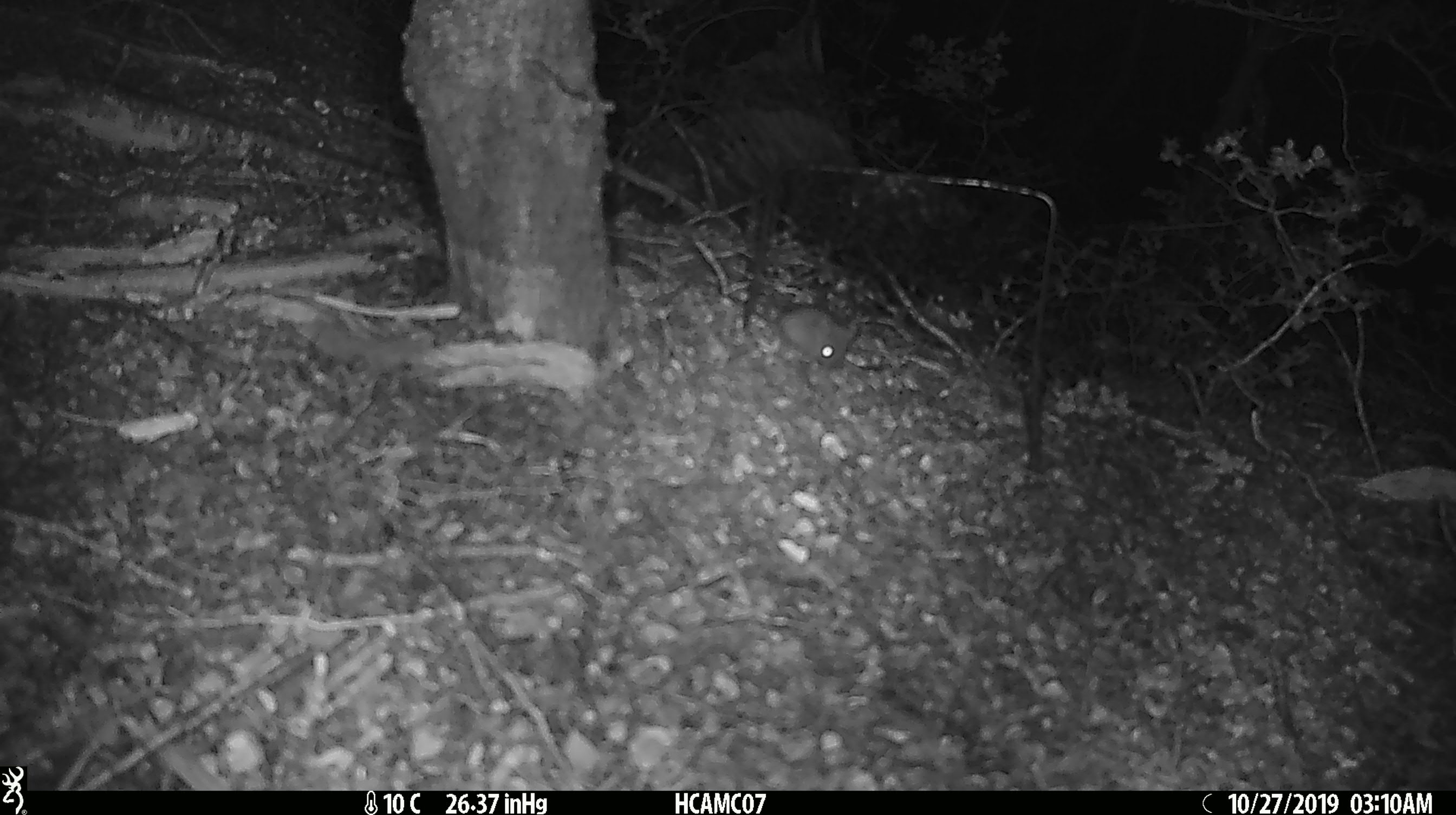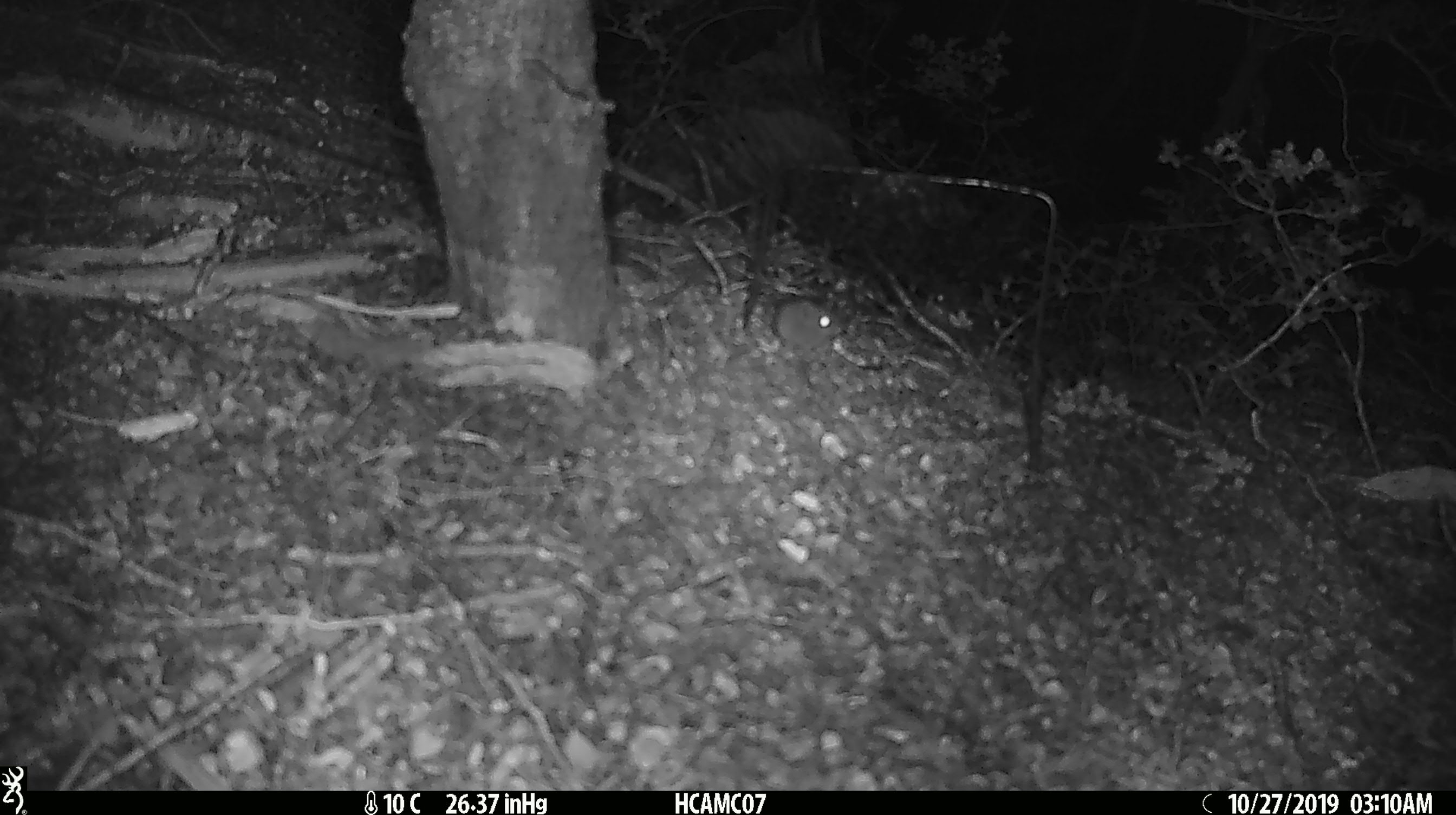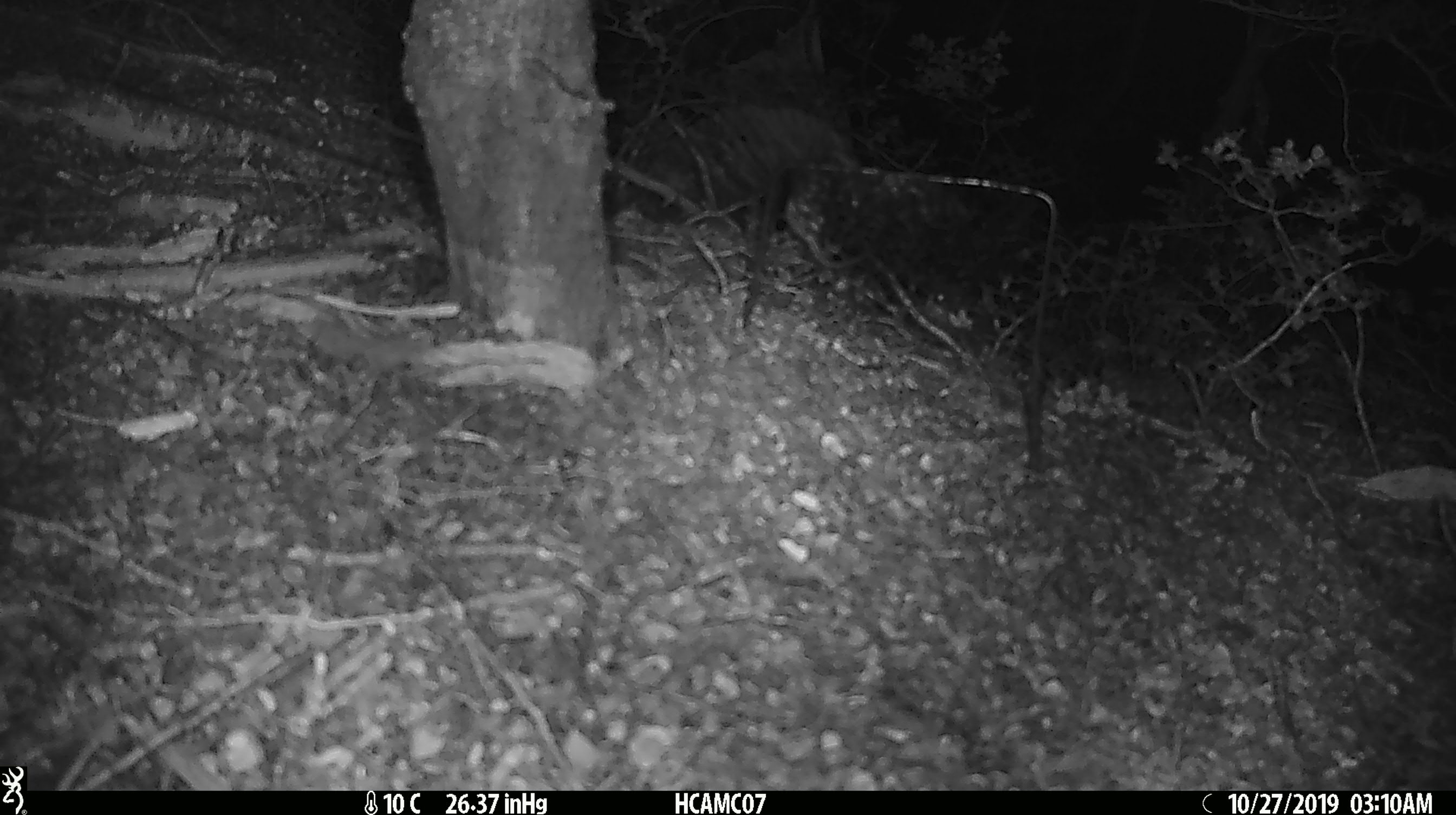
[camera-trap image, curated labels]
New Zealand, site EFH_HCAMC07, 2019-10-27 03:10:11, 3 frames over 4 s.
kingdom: Animalia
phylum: Chordata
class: Mammalia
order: Rodentia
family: Muridae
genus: Mus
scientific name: Mus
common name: mouse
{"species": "mouse (Mus)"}